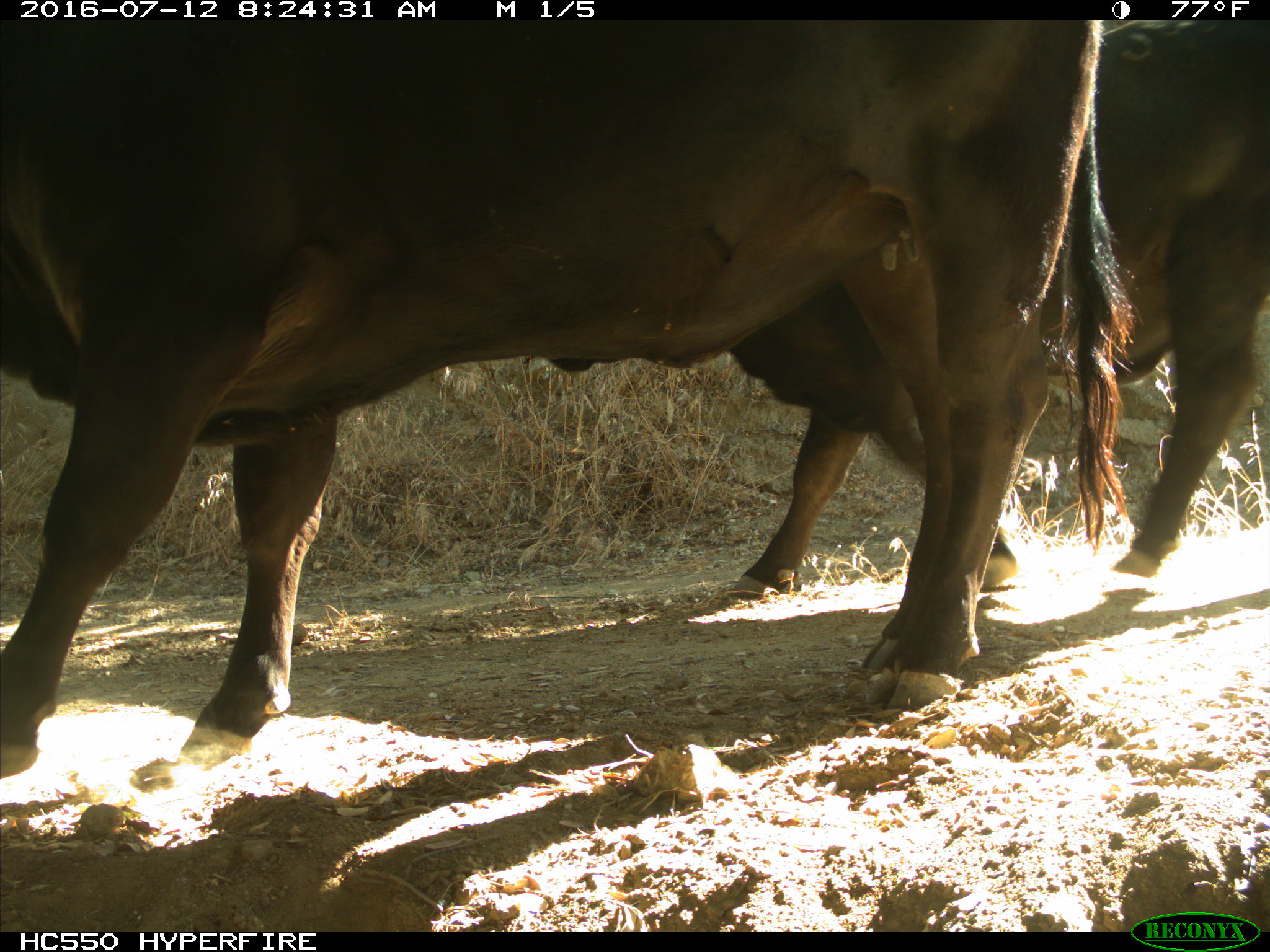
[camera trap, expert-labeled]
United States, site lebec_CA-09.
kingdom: Animalia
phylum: Chordata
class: Mammalia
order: Artiodactyla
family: Bovidae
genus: Bos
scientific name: Bos taurus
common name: domestic cow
Bos taurus (domestic cow).